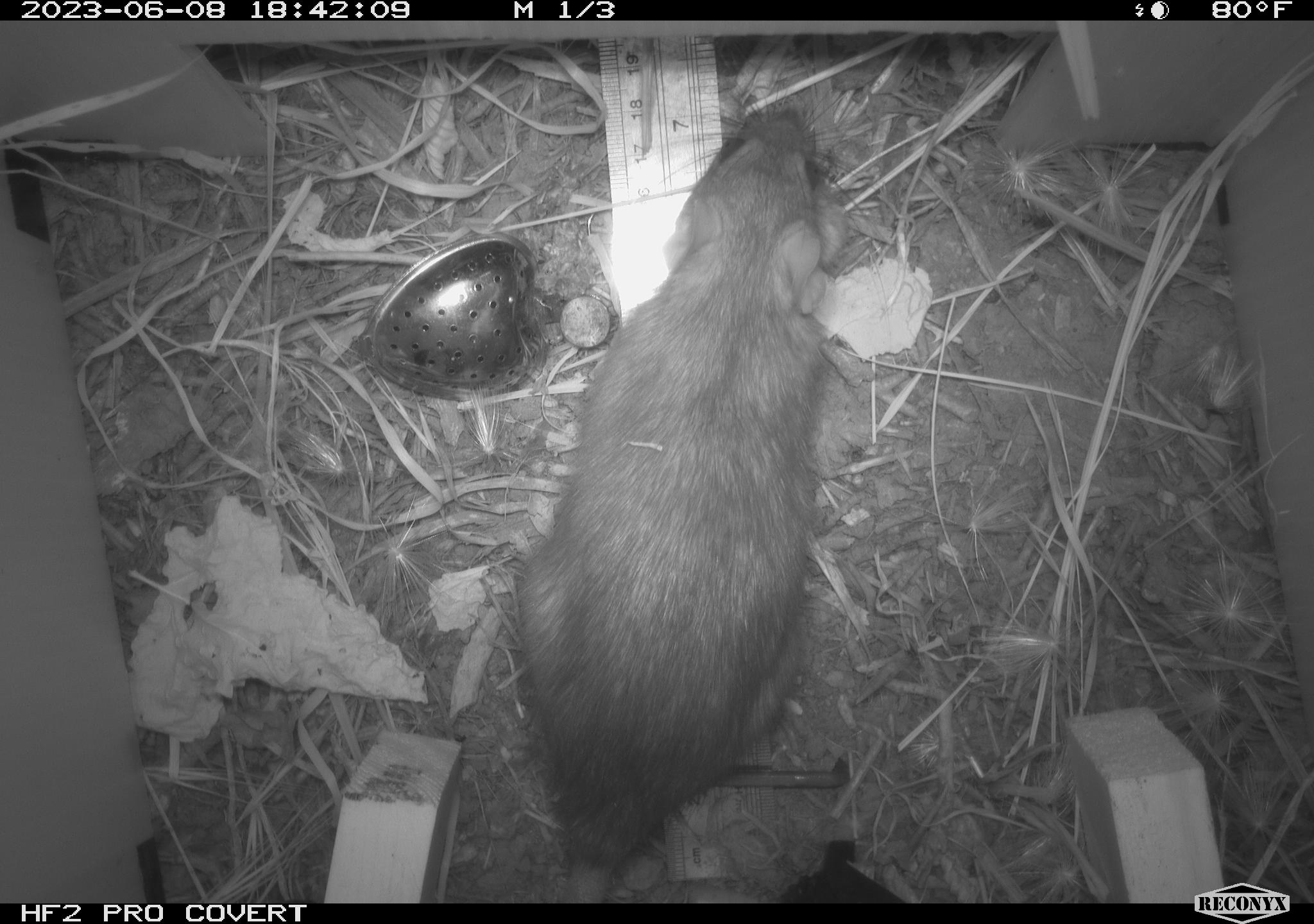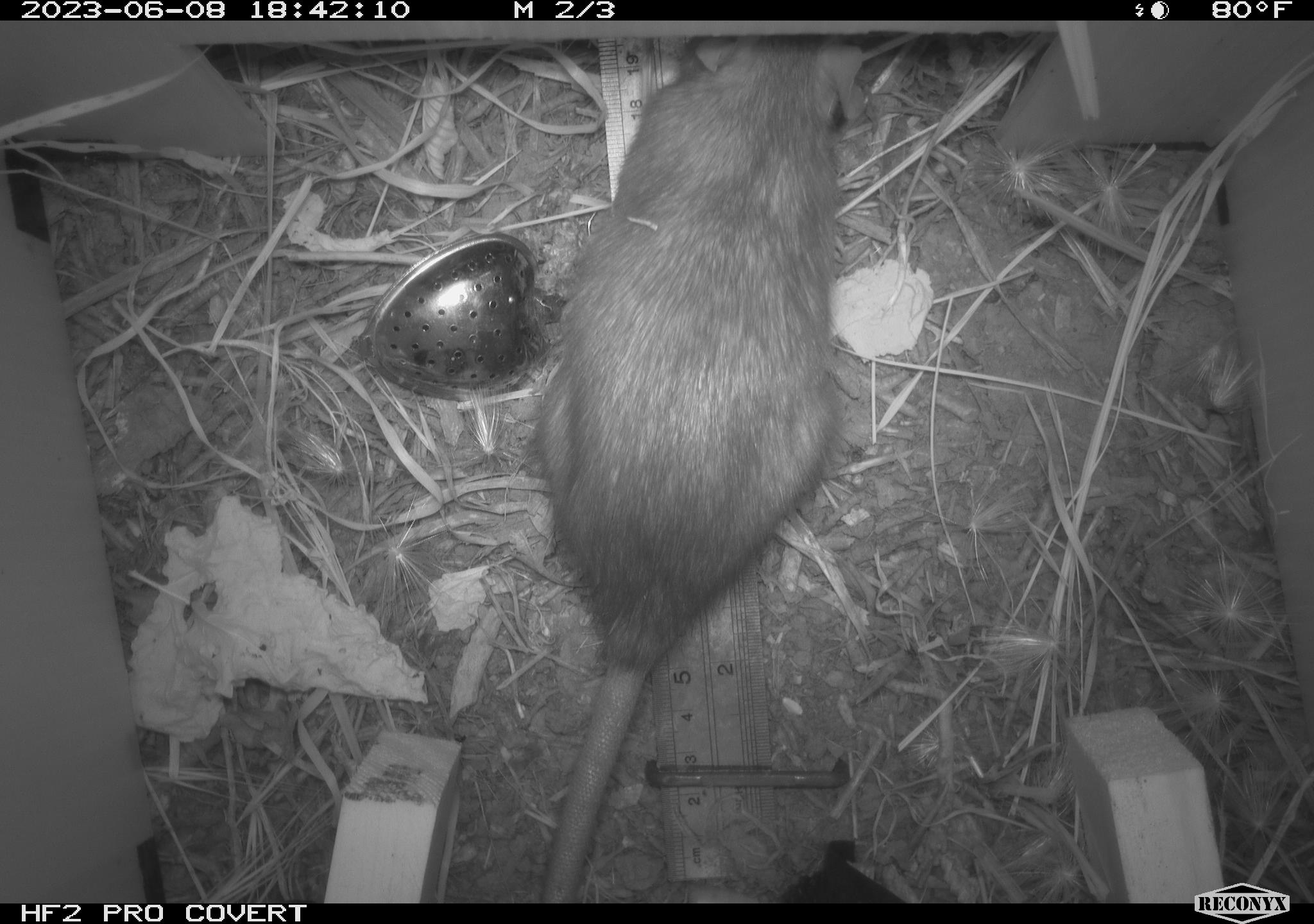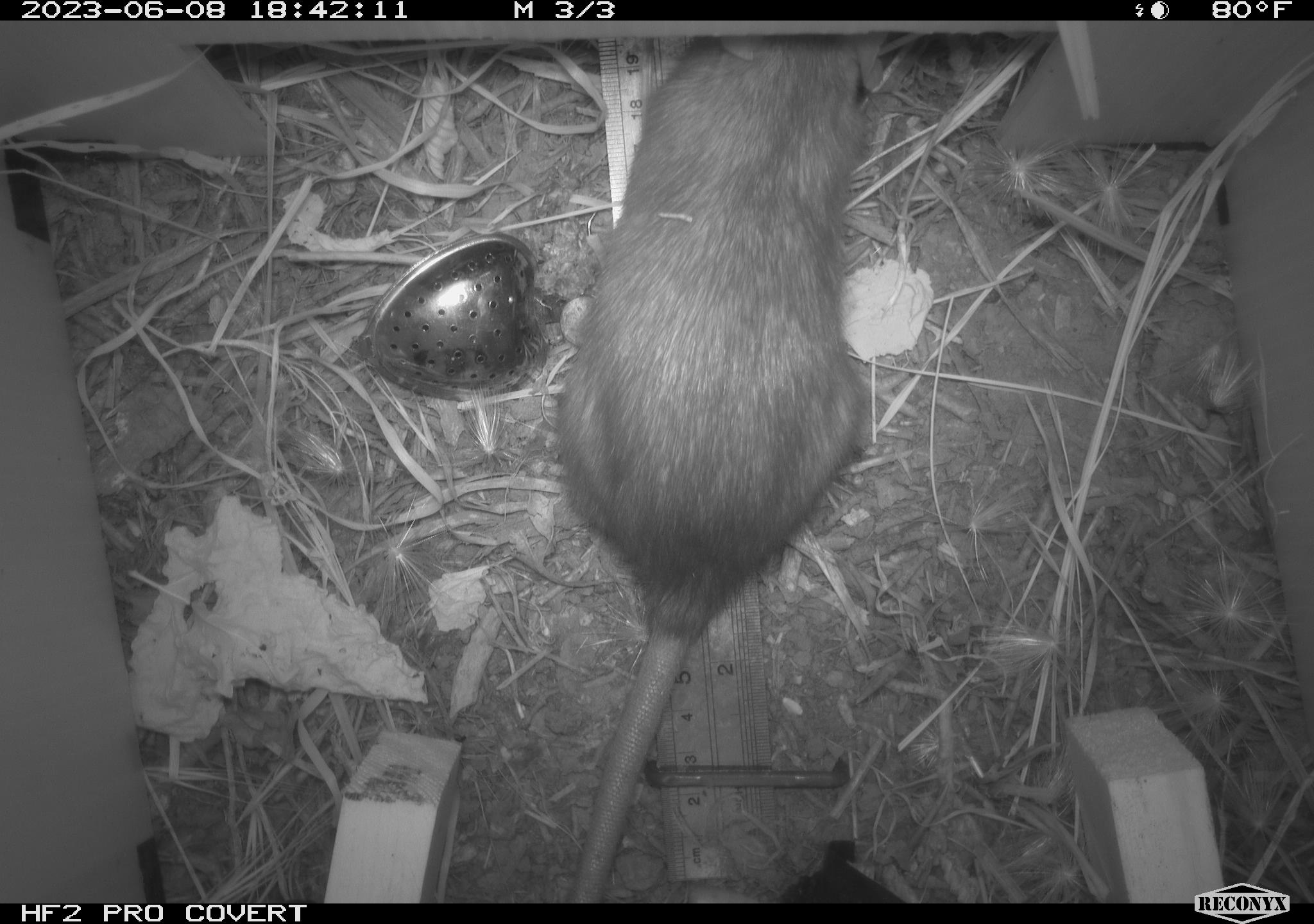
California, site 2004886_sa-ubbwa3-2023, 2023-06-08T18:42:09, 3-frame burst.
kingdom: Animalia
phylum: Chordata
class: Mammalia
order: Rodentia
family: Muridae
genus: Rattus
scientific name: Rattus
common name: rat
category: rattus species